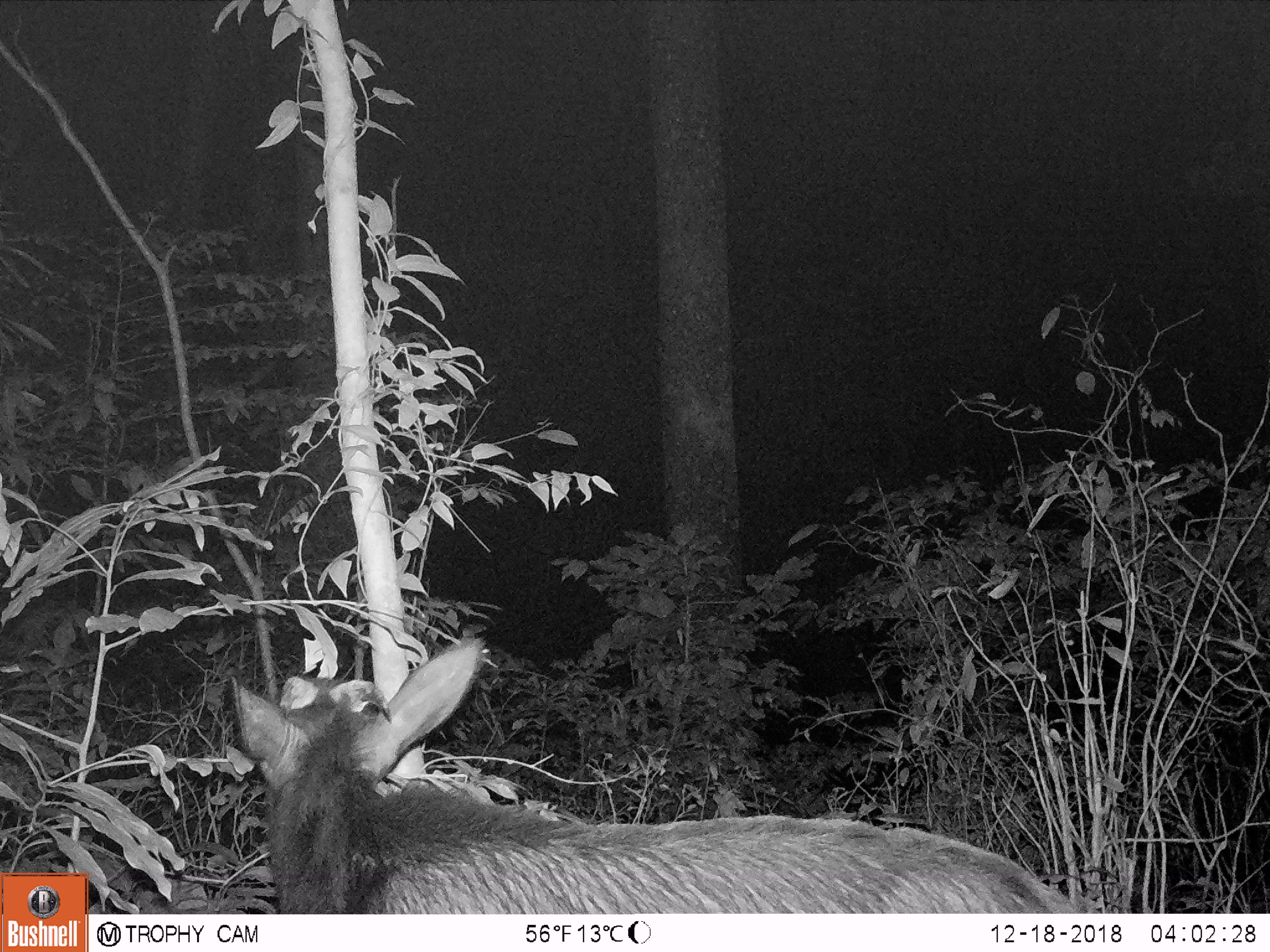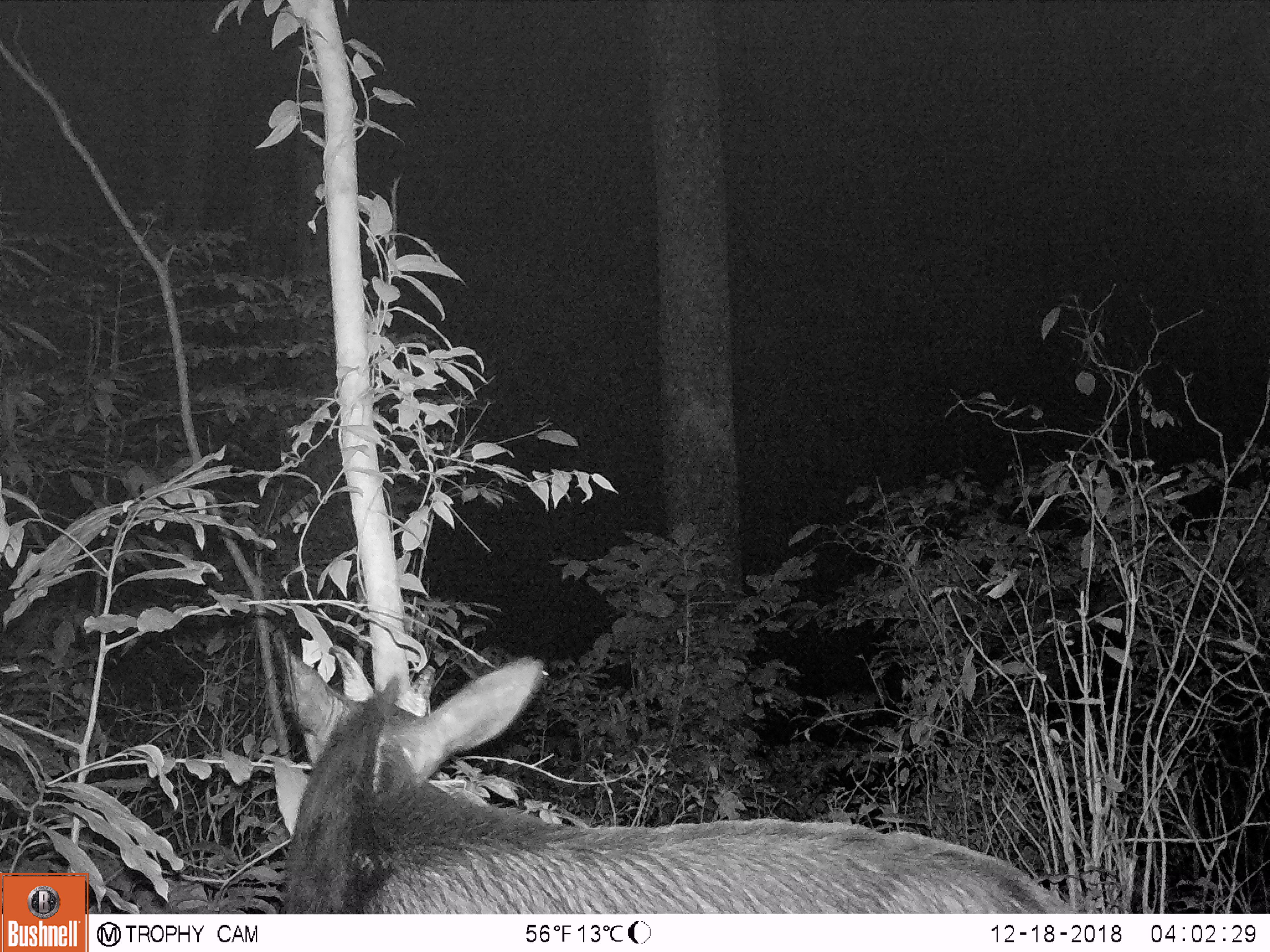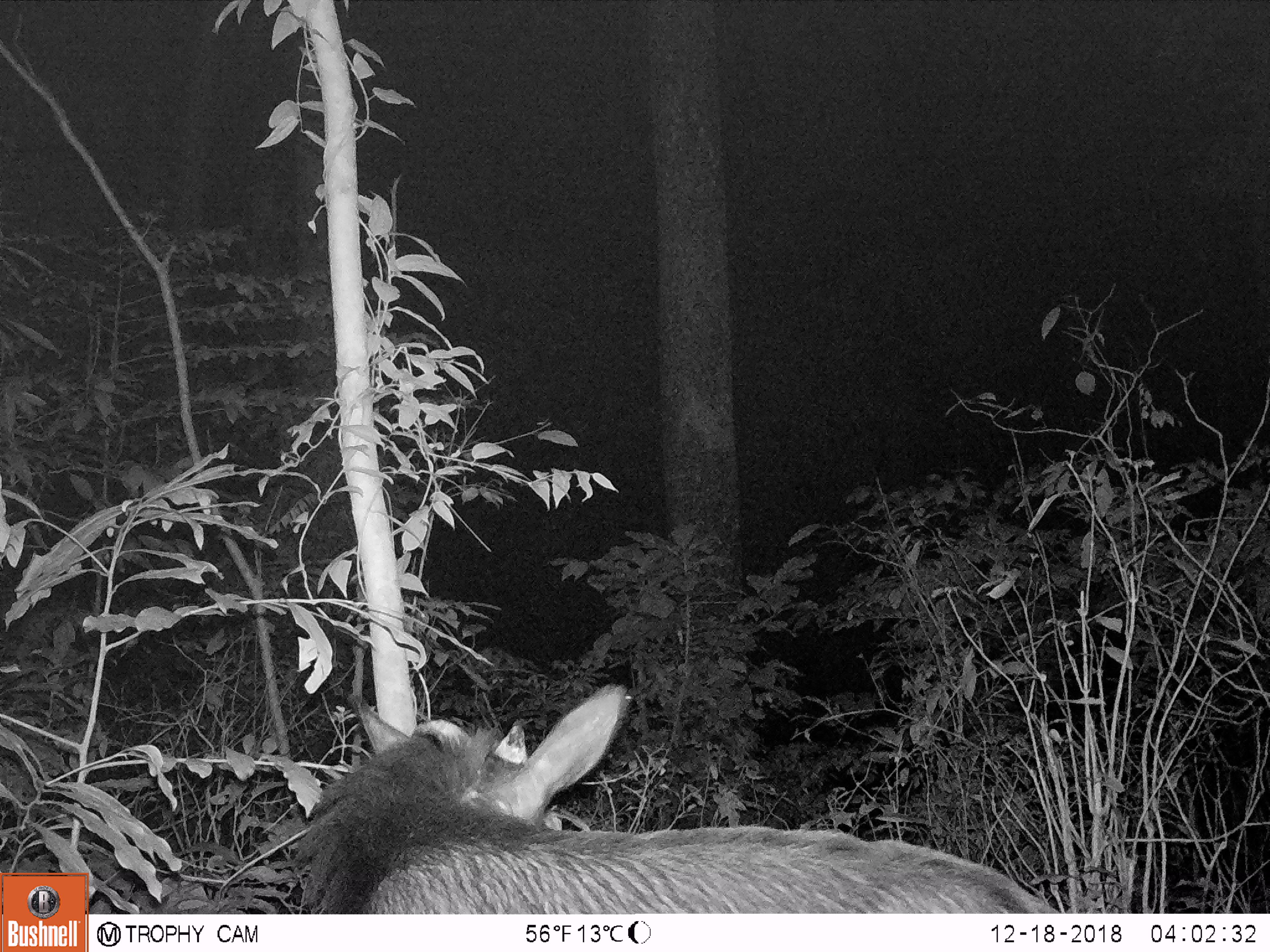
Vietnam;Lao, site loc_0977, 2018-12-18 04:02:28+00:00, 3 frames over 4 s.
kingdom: Animalia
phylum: Chordata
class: Mammalia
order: Artiodactyla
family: Bovidae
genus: Capricornis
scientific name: Capricornis sumatraensis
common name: chinese serow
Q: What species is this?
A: Chinese serow (Capricornis sumatraensis).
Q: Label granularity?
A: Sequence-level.